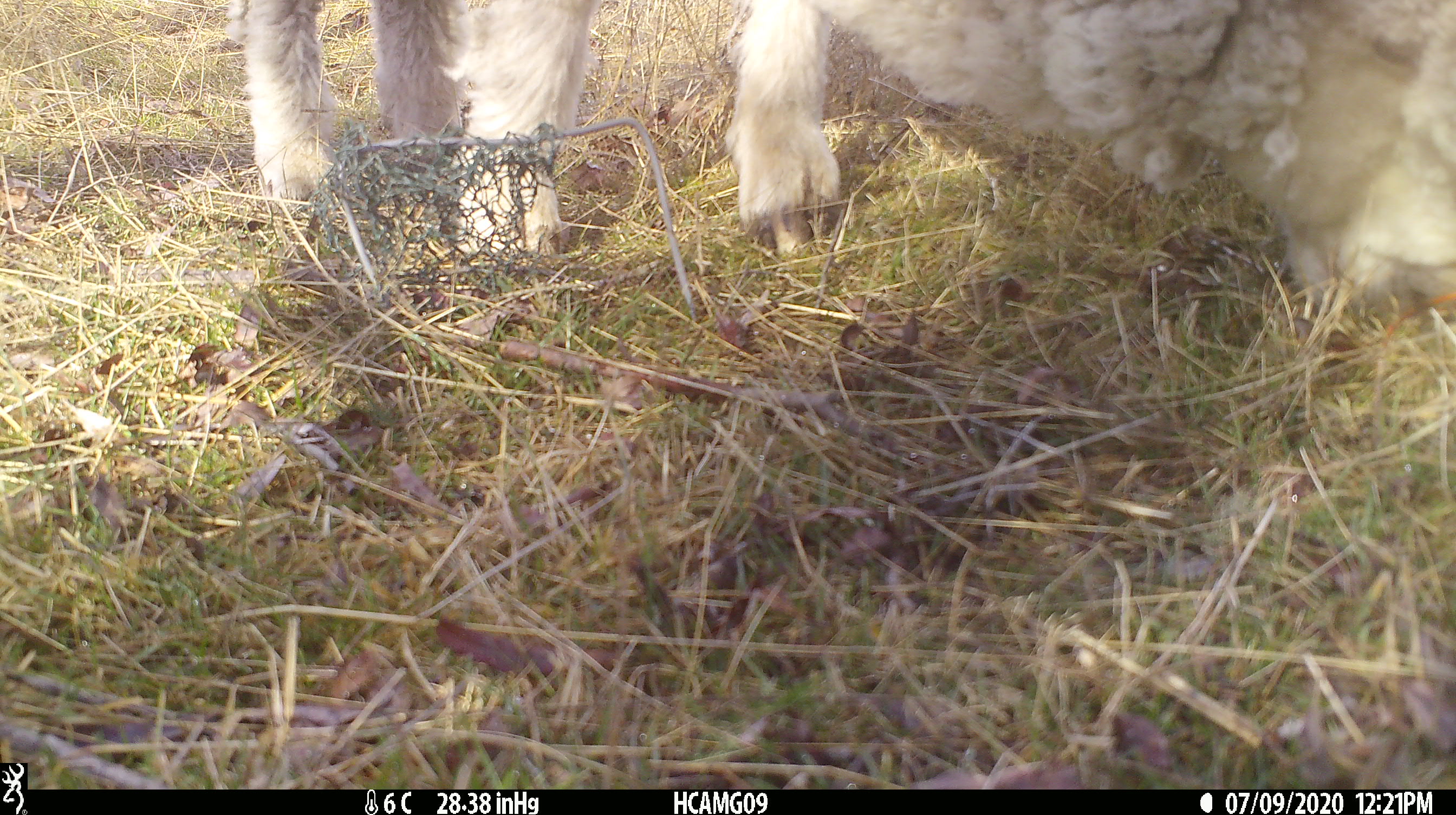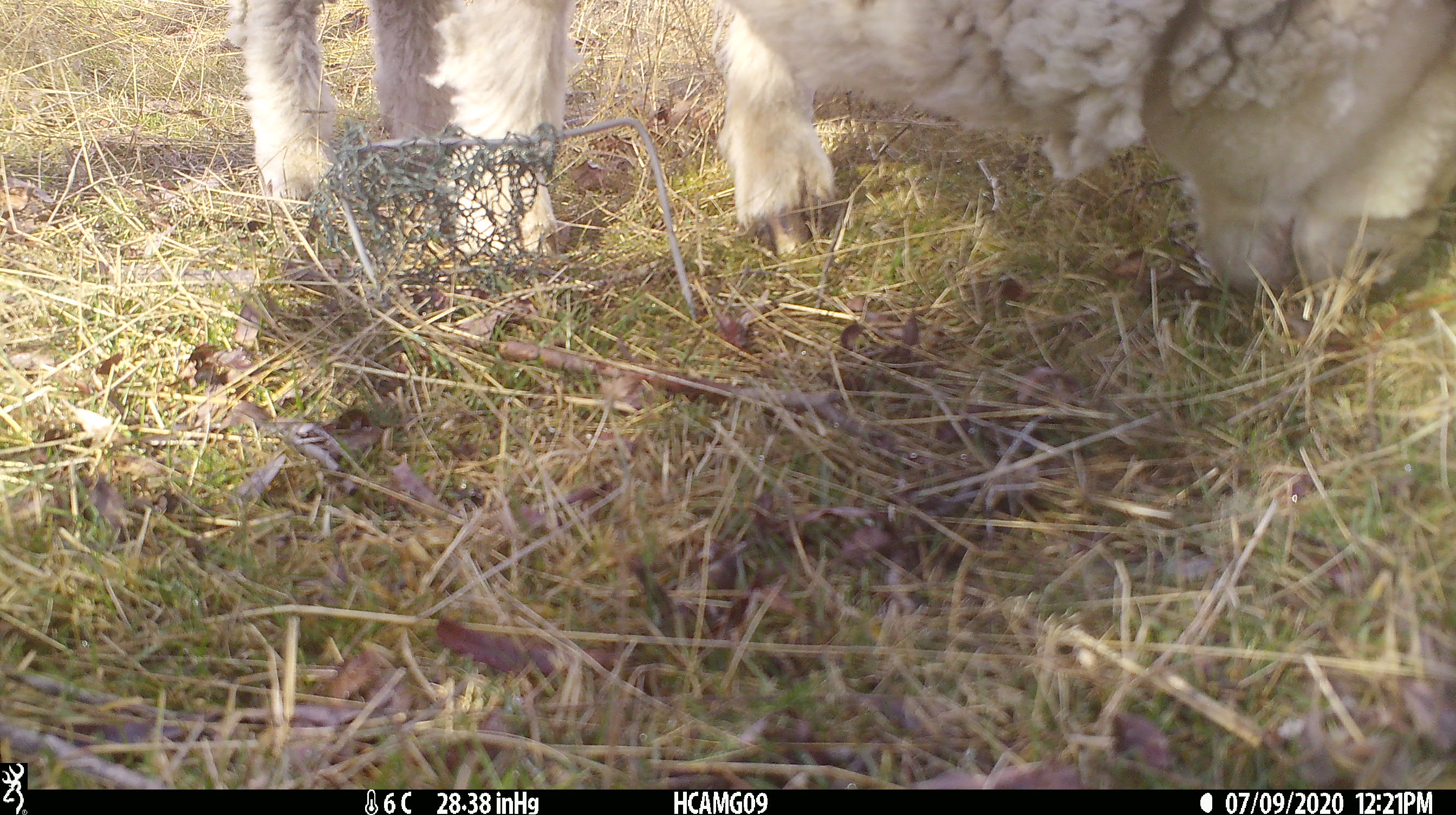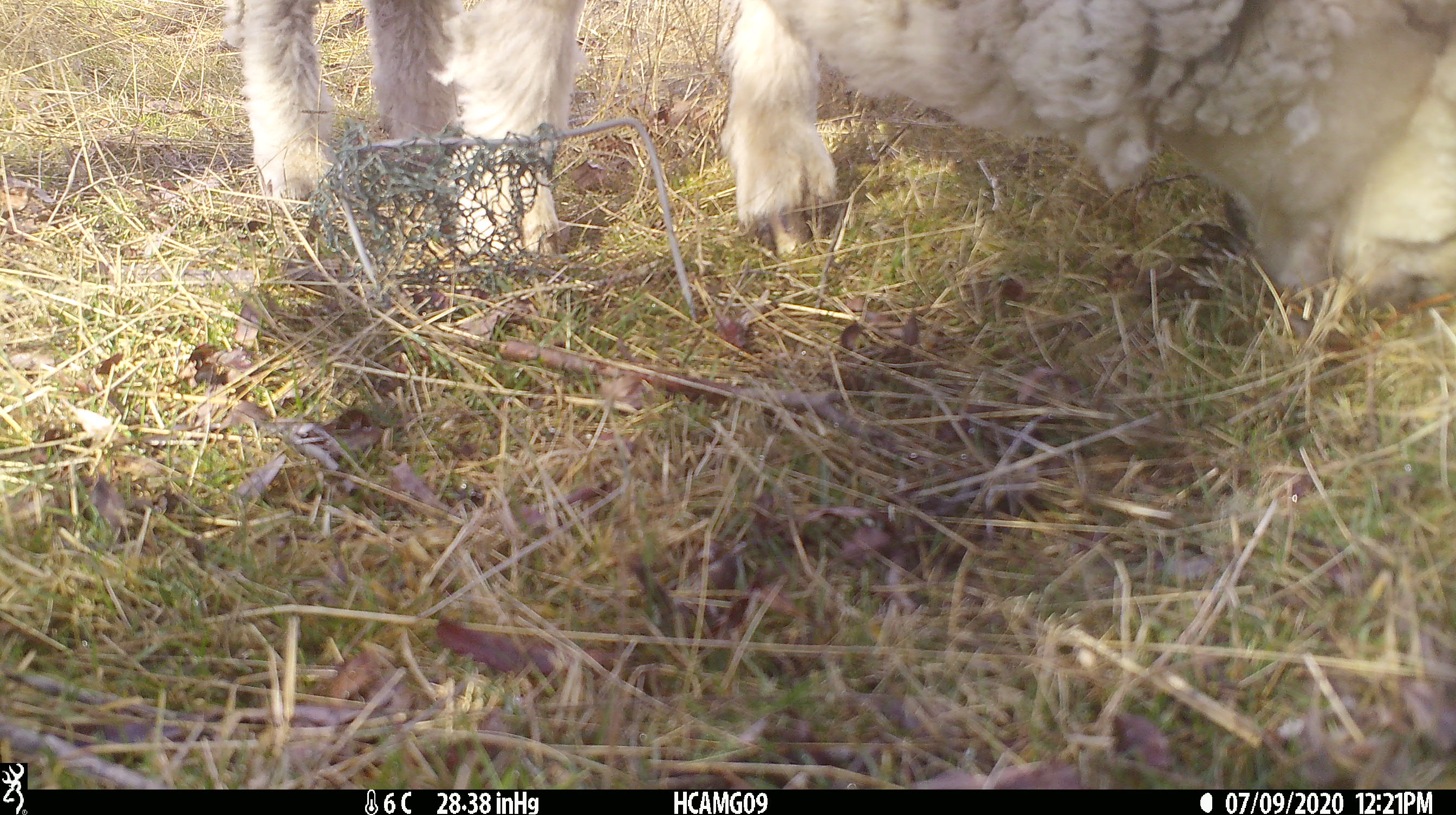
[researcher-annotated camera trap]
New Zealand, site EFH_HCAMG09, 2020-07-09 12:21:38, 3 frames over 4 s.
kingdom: Animalia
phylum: Chordata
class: Mammalia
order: Artiodactyla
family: Bovidae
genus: Ovis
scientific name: Ovis aries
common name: domestic sheep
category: sheep